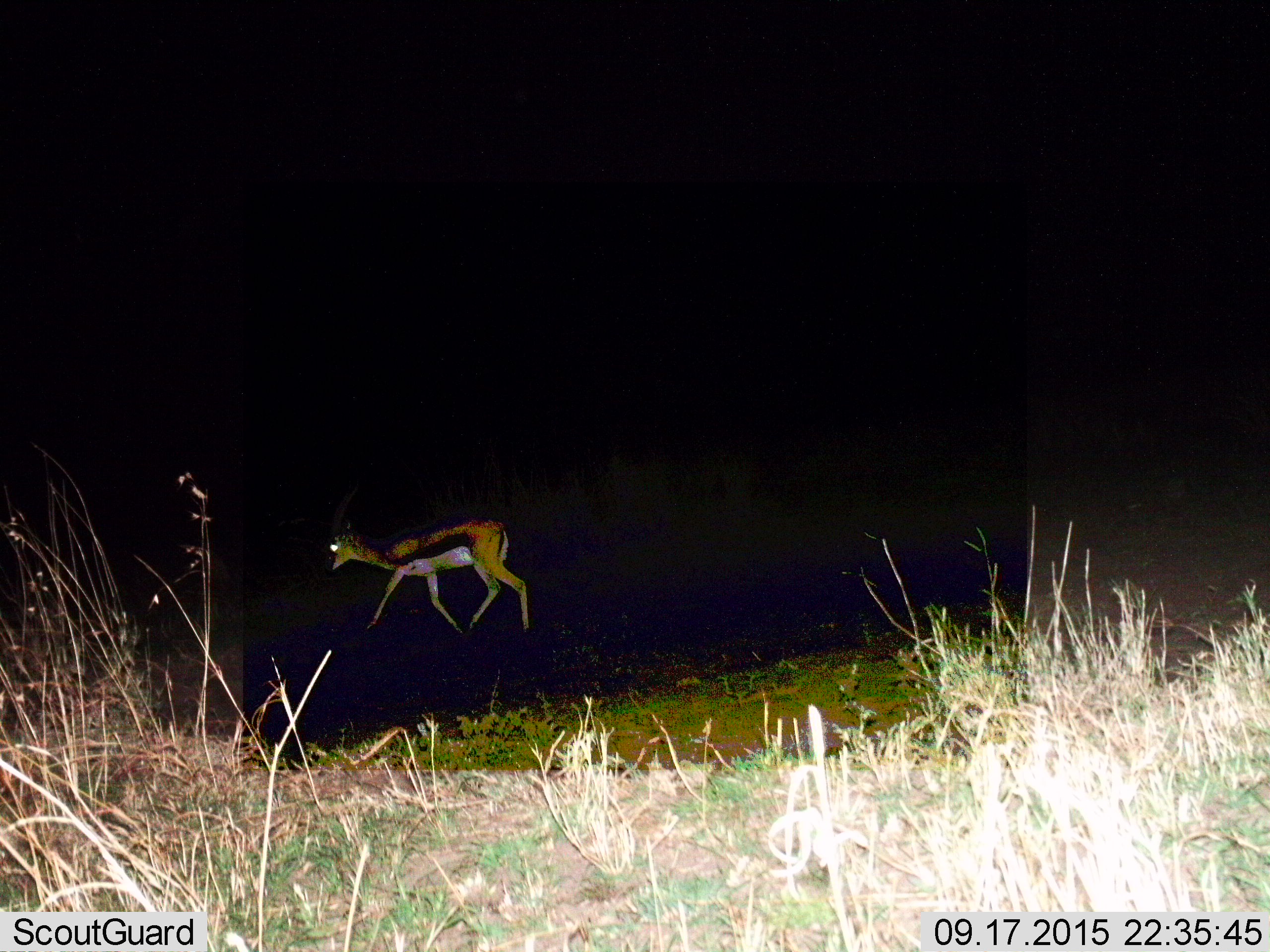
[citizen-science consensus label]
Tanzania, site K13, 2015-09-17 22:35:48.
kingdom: Animalia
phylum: Chordata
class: Mammalia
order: Artiodactyla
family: Bovidae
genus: Eudorcas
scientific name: Eudorcas thomsonii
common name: thomson's gazelle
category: gazellethomsons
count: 1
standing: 33%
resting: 0%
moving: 78%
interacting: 0%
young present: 0%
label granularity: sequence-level